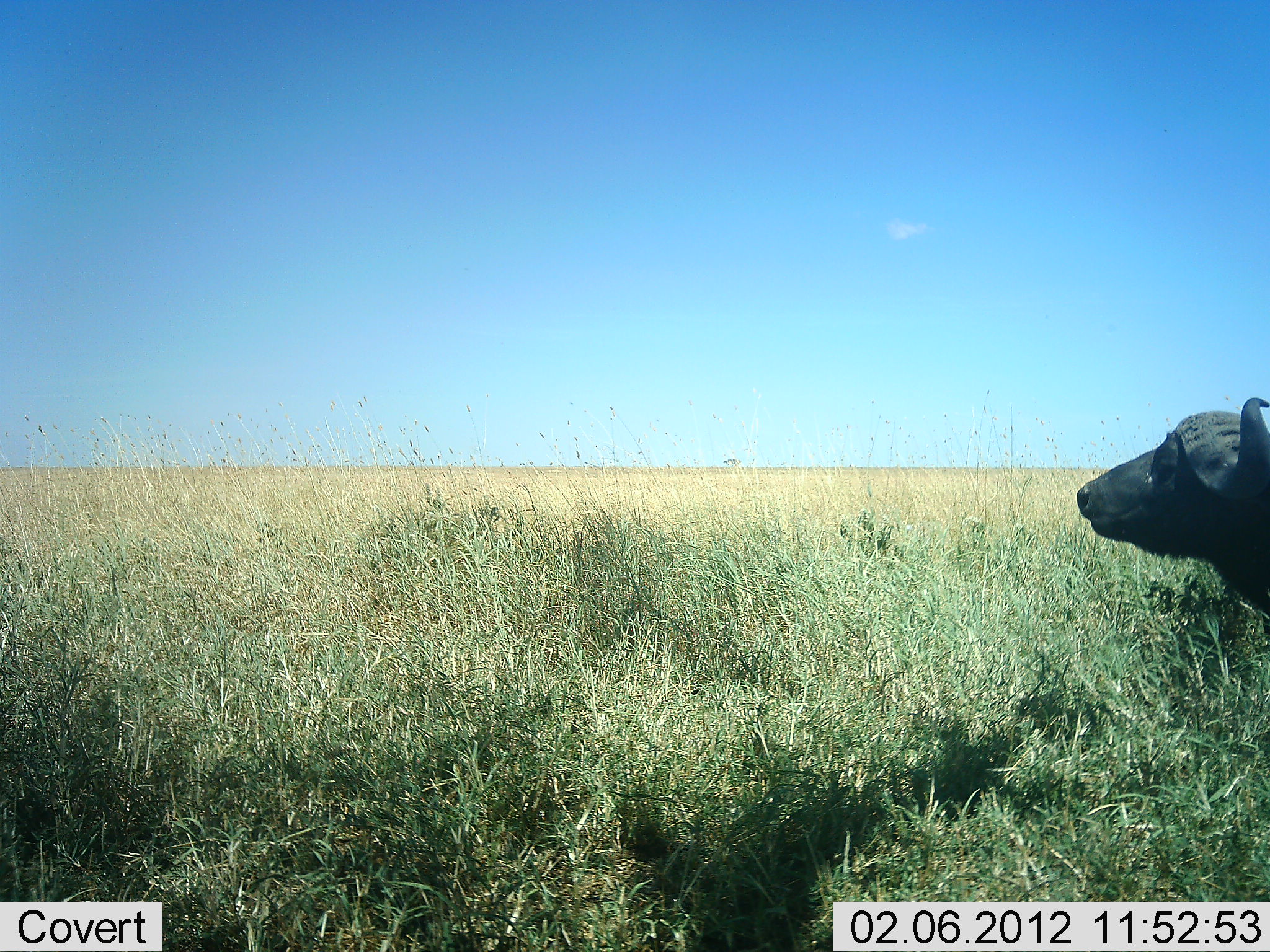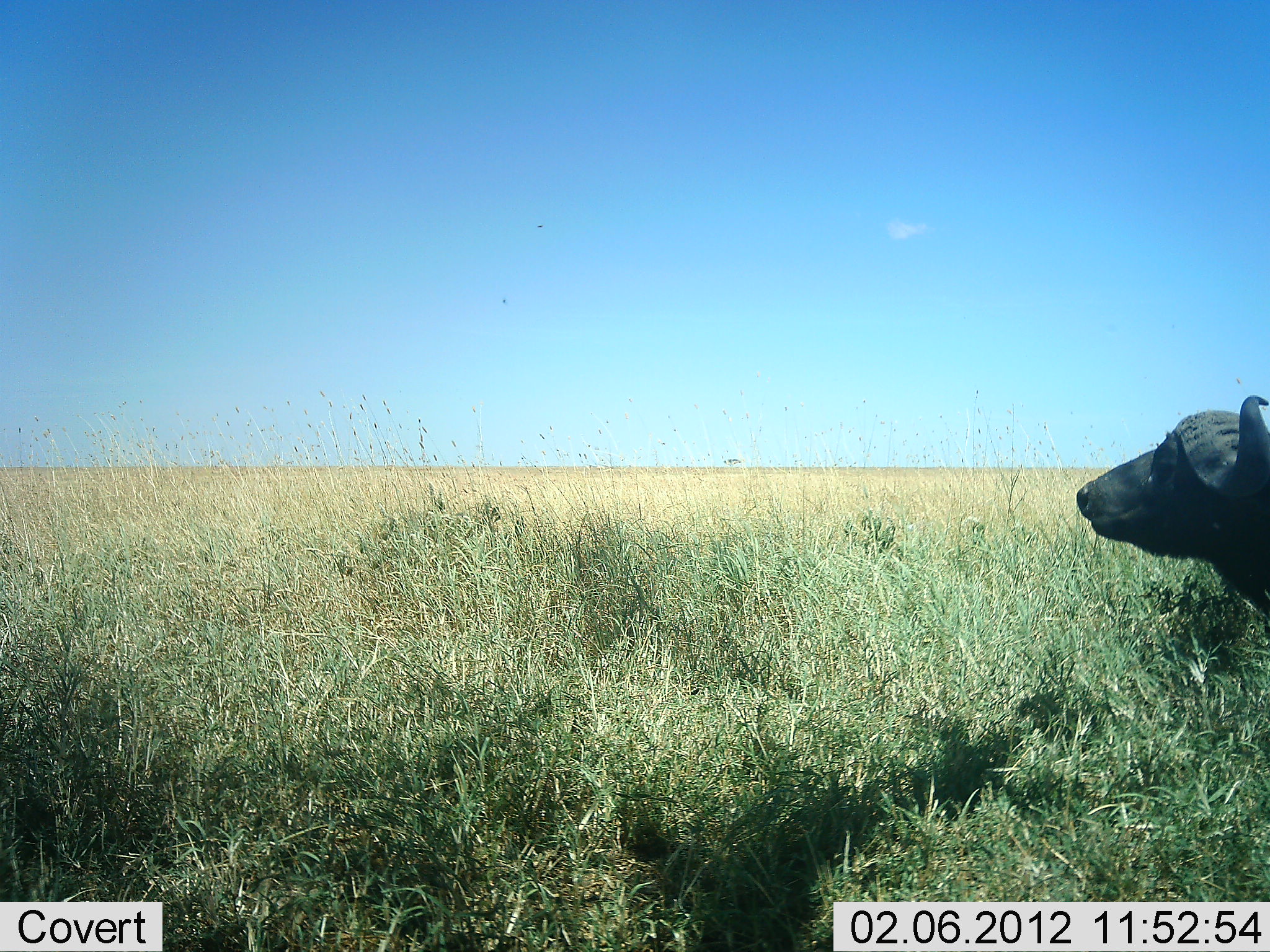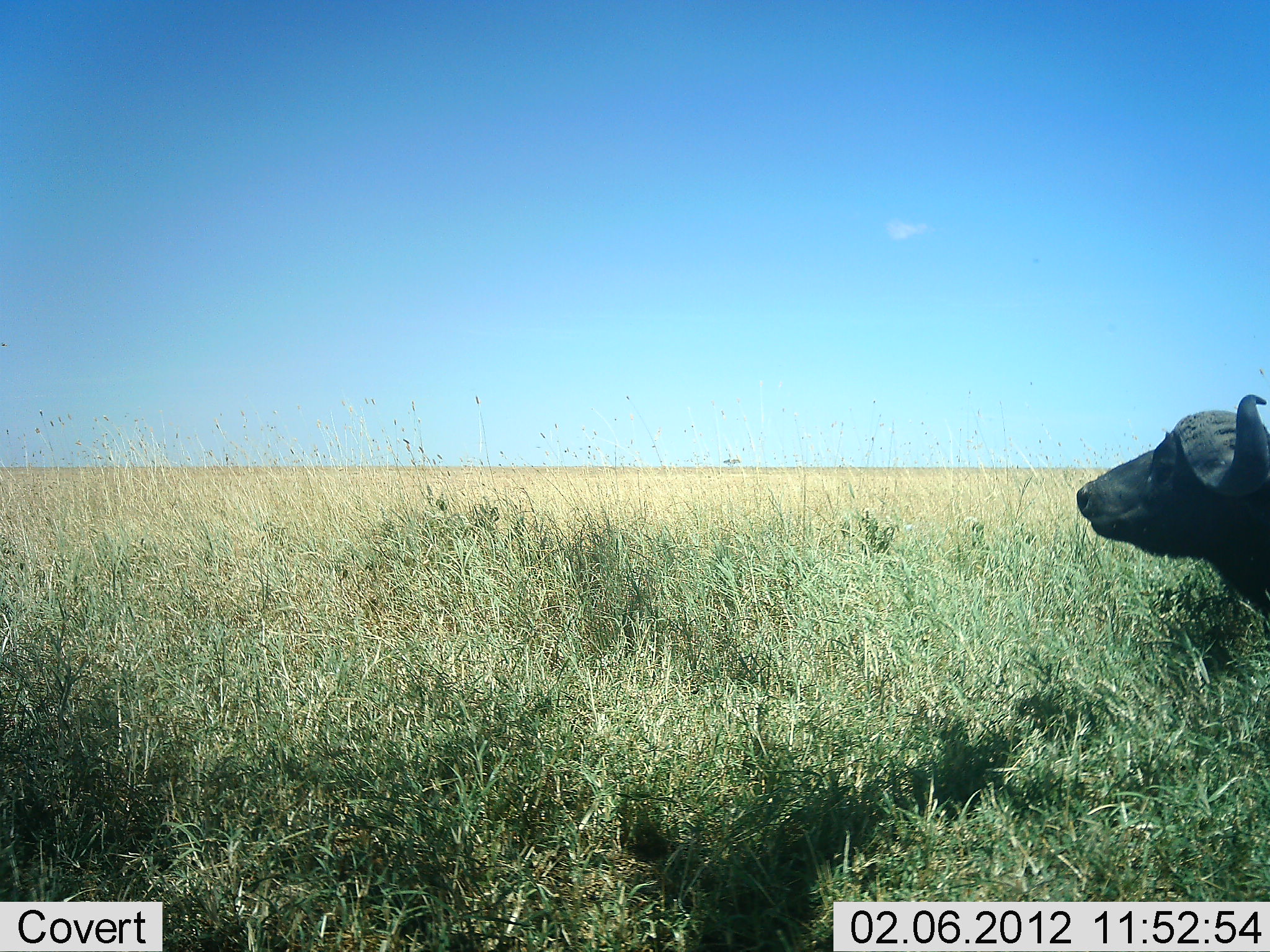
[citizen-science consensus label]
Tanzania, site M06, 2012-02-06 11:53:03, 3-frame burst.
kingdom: Animalia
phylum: Chordata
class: Mammalia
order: Artiodactyla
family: Bovidae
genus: Syncerus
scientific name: Syncerus caffer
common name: cape buffalo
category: buffalo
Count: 1.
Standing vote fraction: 82%.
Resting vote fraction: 18%.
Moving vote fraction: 0%.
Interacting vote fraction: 0%.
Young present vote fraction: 0%.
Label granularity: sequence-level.